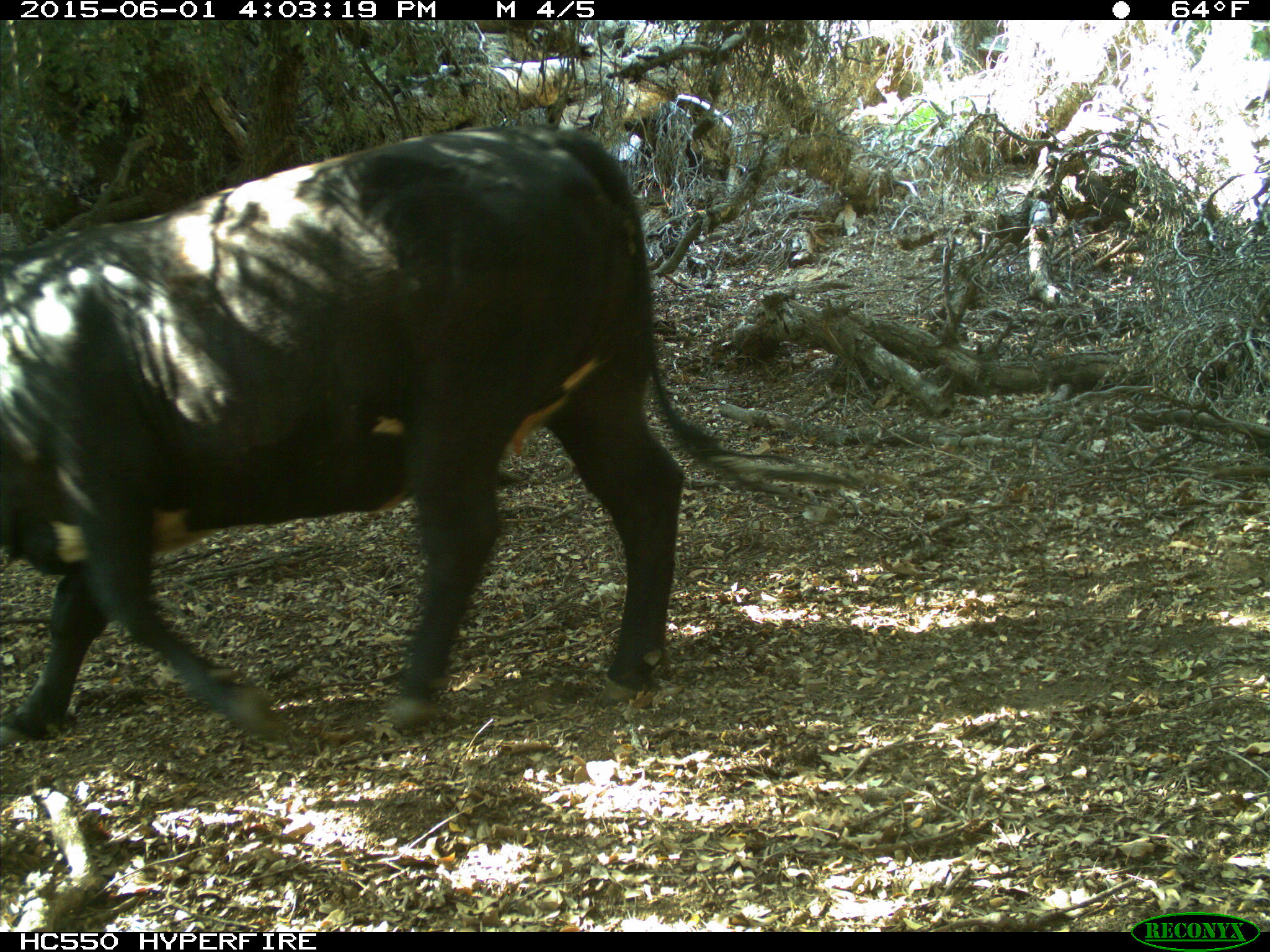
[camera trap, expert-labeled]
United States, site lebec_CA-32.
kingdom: Animalia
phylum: Chordata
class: Mammalia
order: Artiodactyla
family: Bovidae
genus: Bos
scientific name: Bos taurus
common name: domestic cow